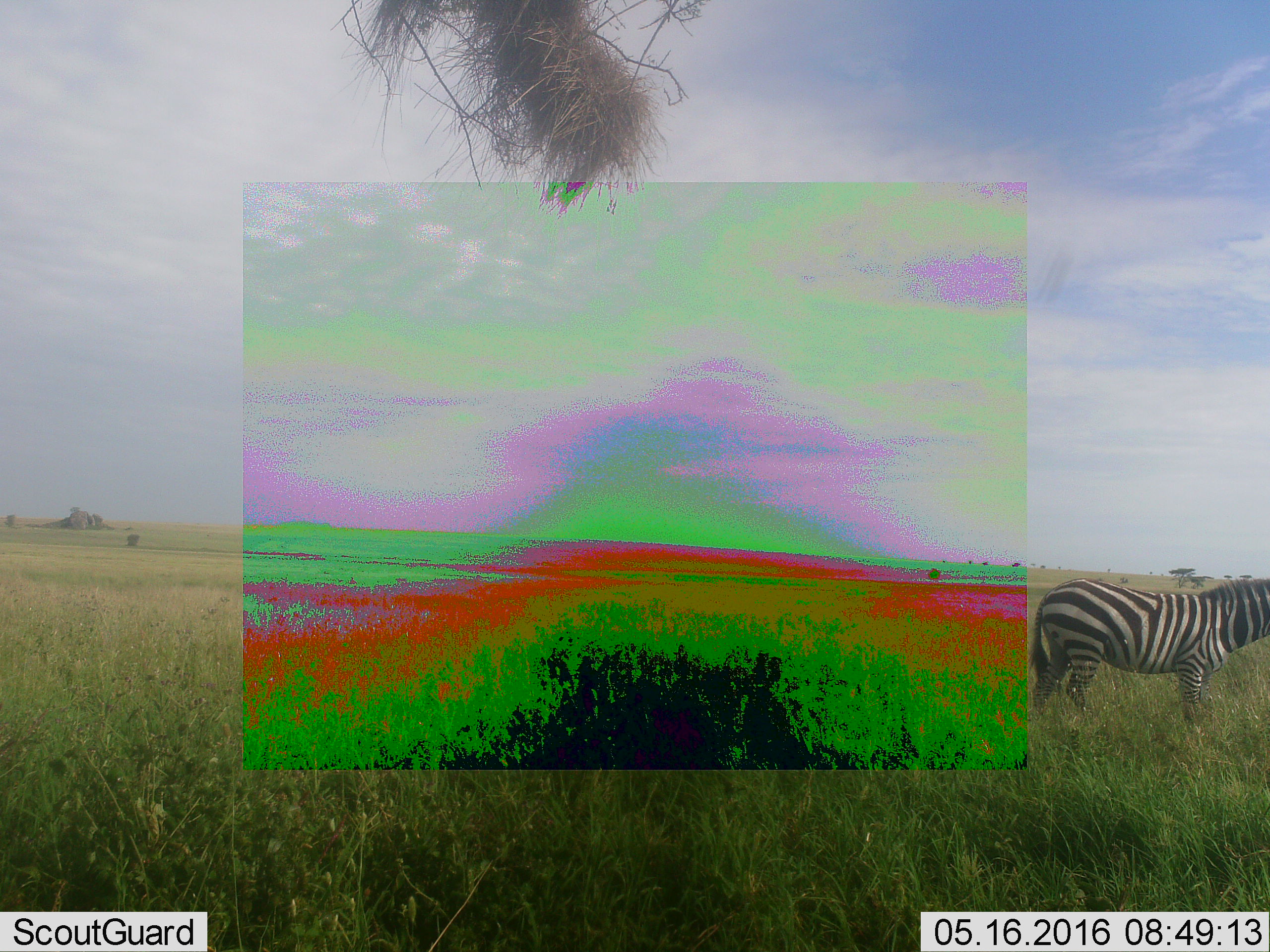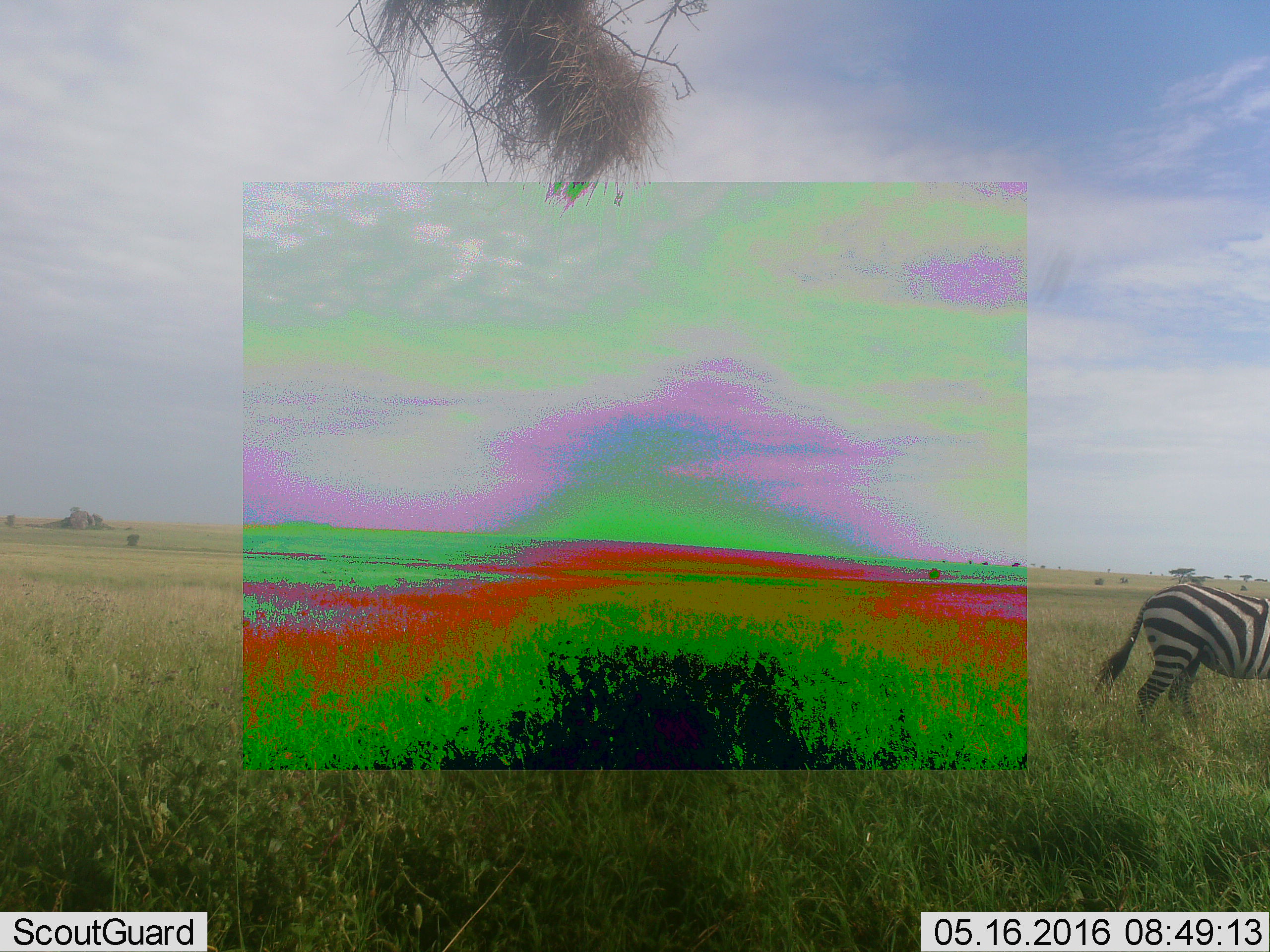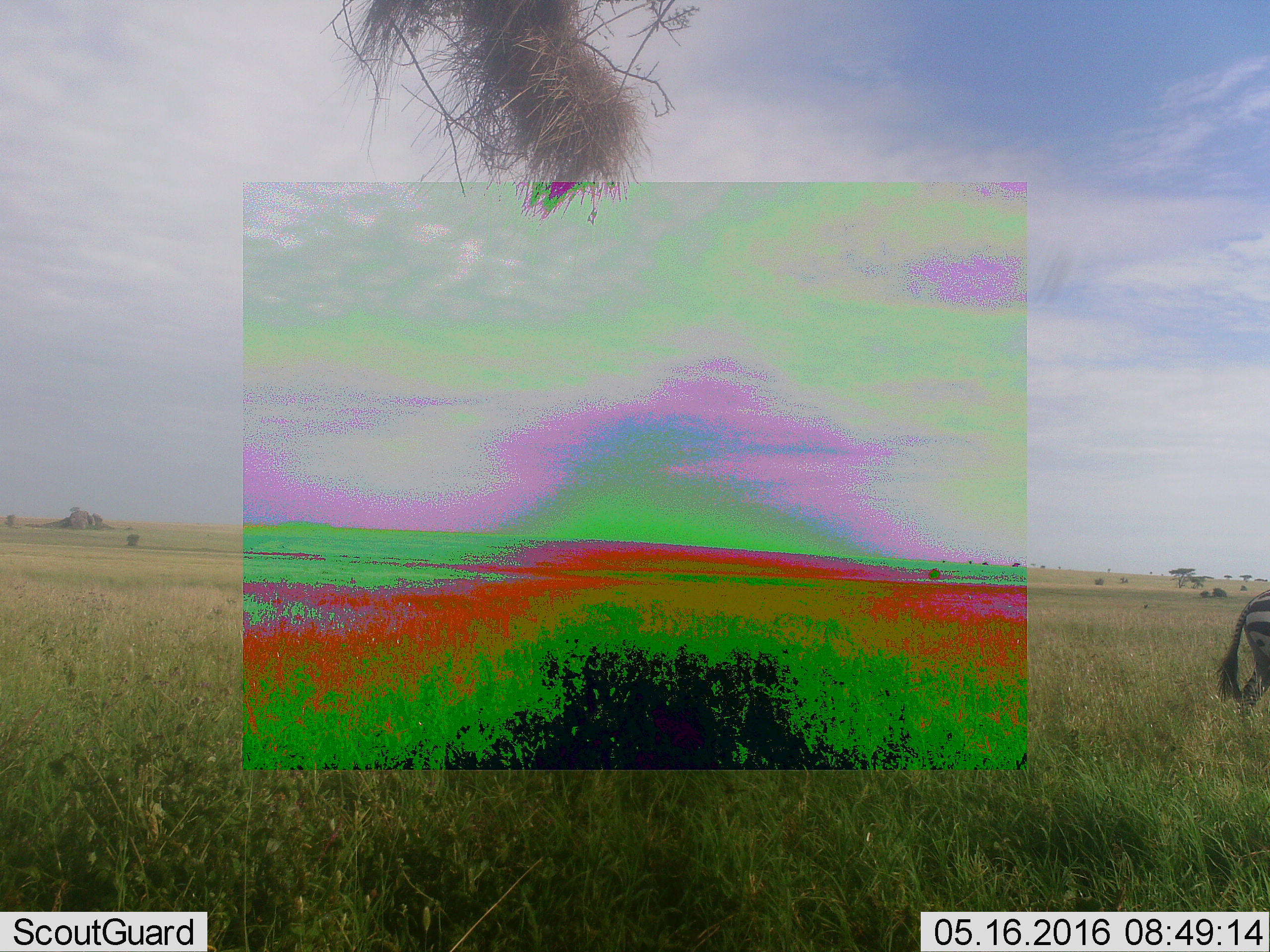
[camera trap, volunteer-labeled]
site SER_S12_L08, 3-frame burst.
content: unidentified animal